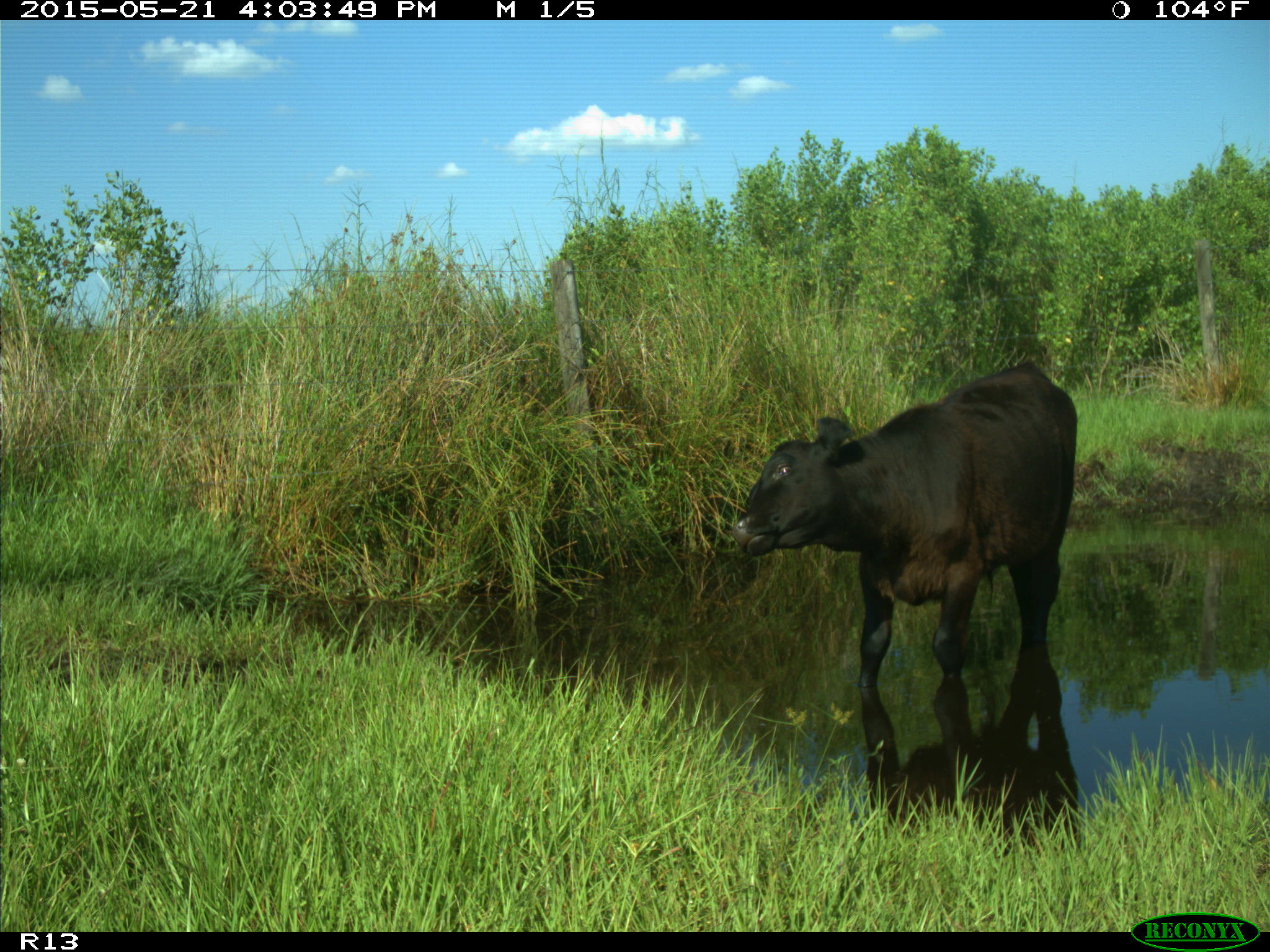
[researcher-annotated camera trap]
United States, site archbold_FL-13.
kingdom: Animalia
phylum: Chordata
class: Mammalia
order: Artiodactyla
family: Bovidae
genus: Bos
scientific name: Bos taurus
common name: domestic cow